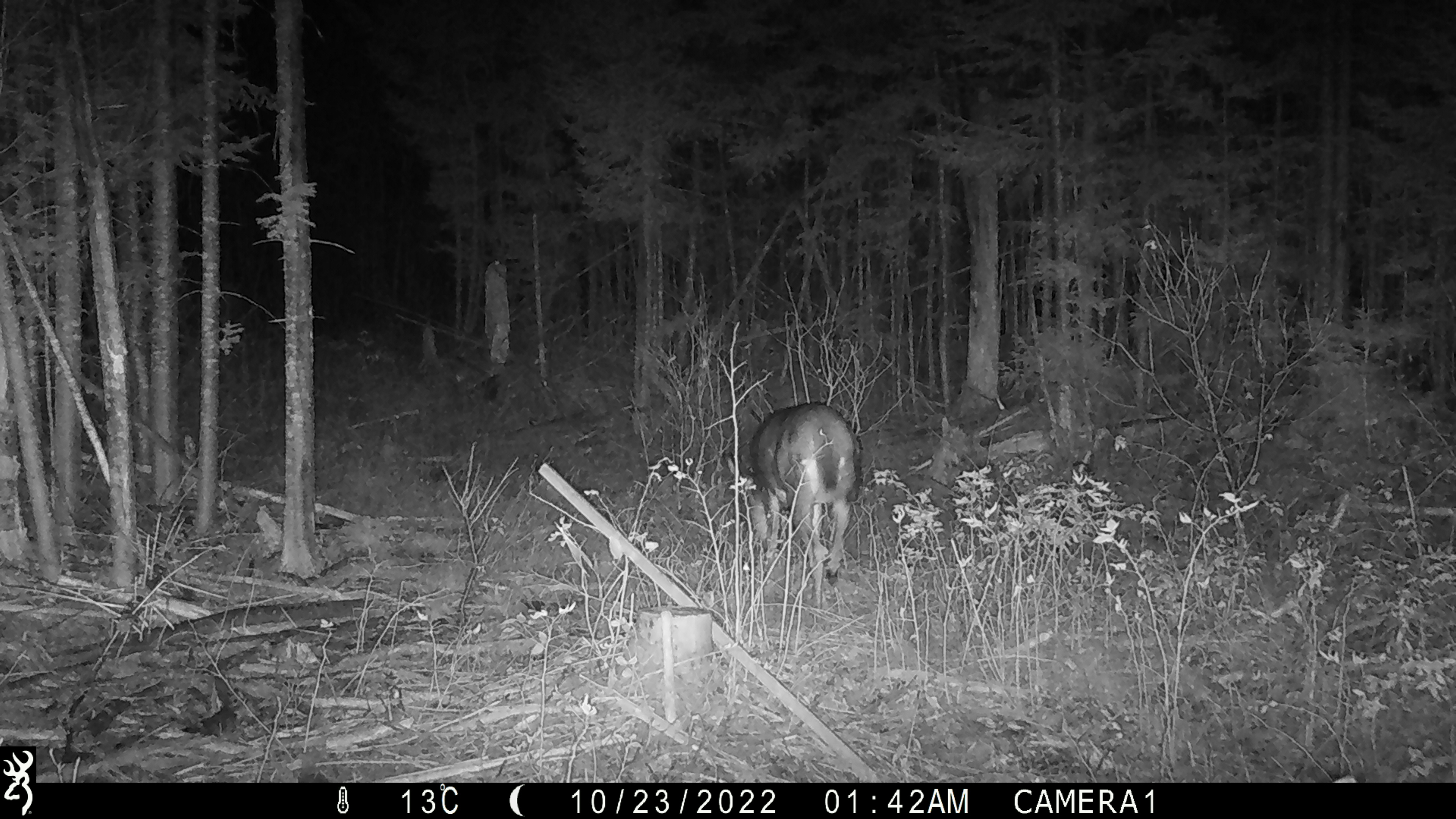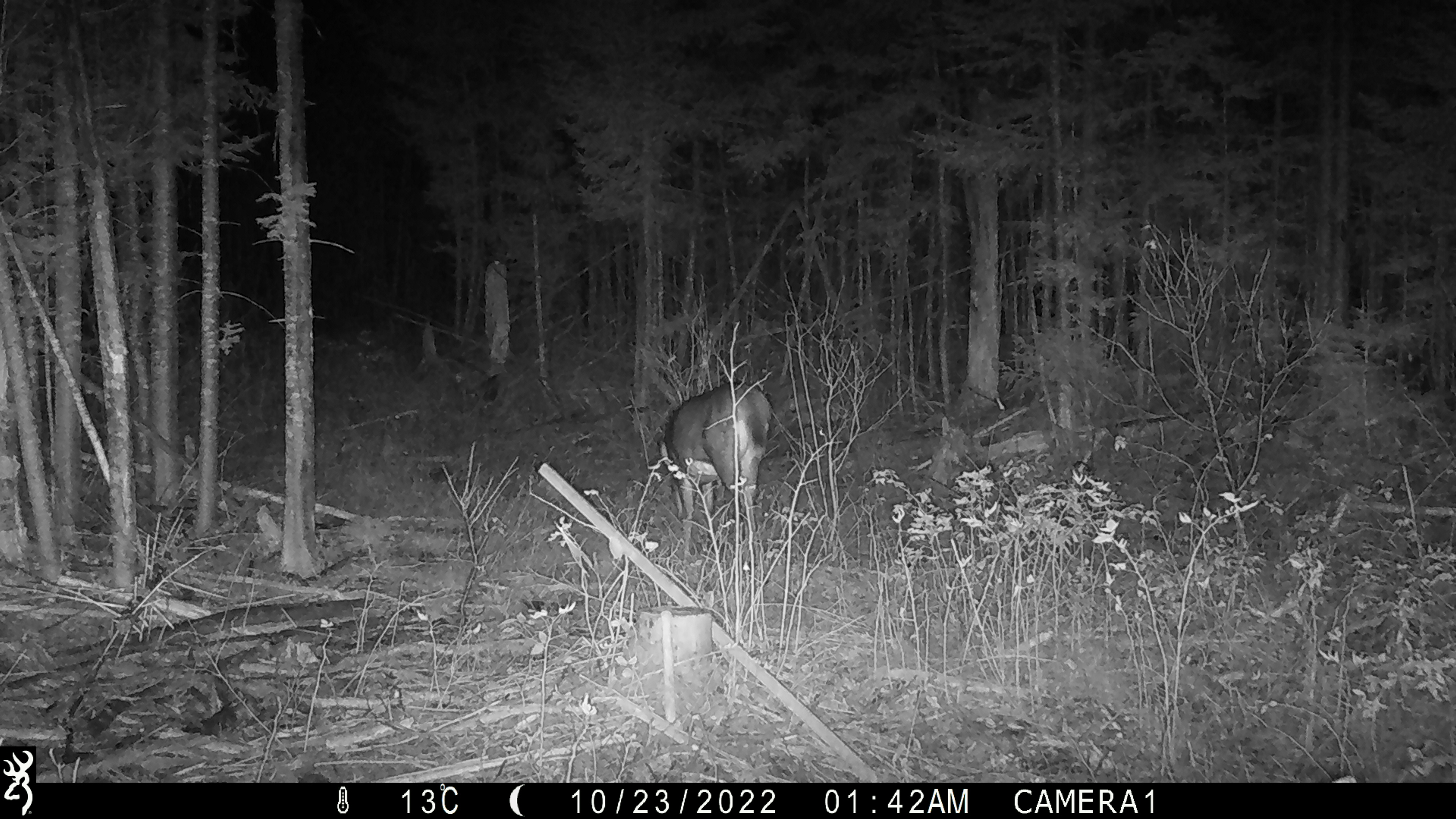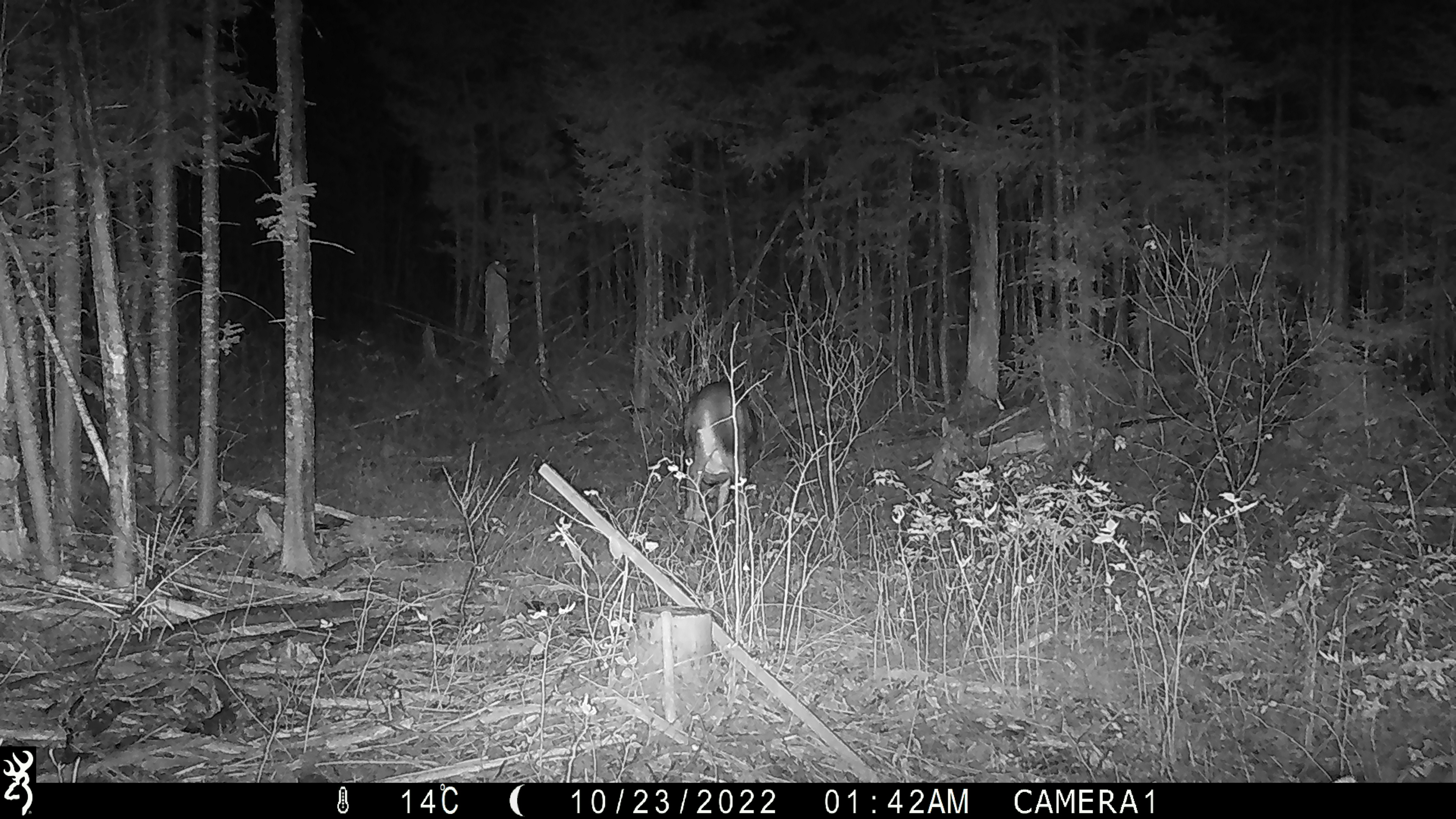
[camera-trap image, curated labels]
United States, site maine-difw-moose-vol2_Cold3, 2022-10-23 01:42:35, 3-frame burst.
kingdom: Animalia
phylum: Chordata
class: Mammalia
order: Artiodactyla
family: Cervidae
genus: Odocoileus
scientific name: Odocoileus virginianus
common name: white-tailed deer